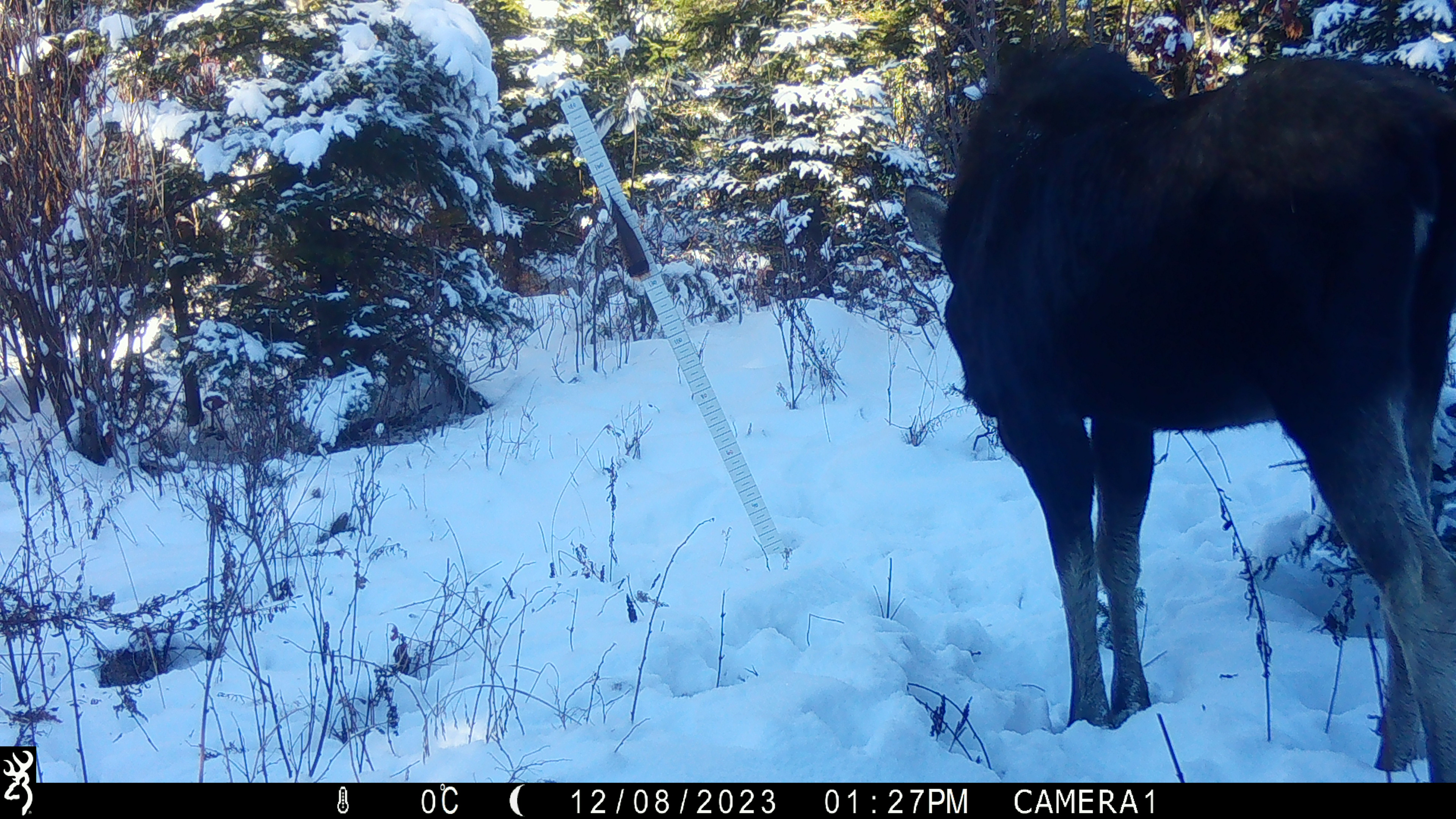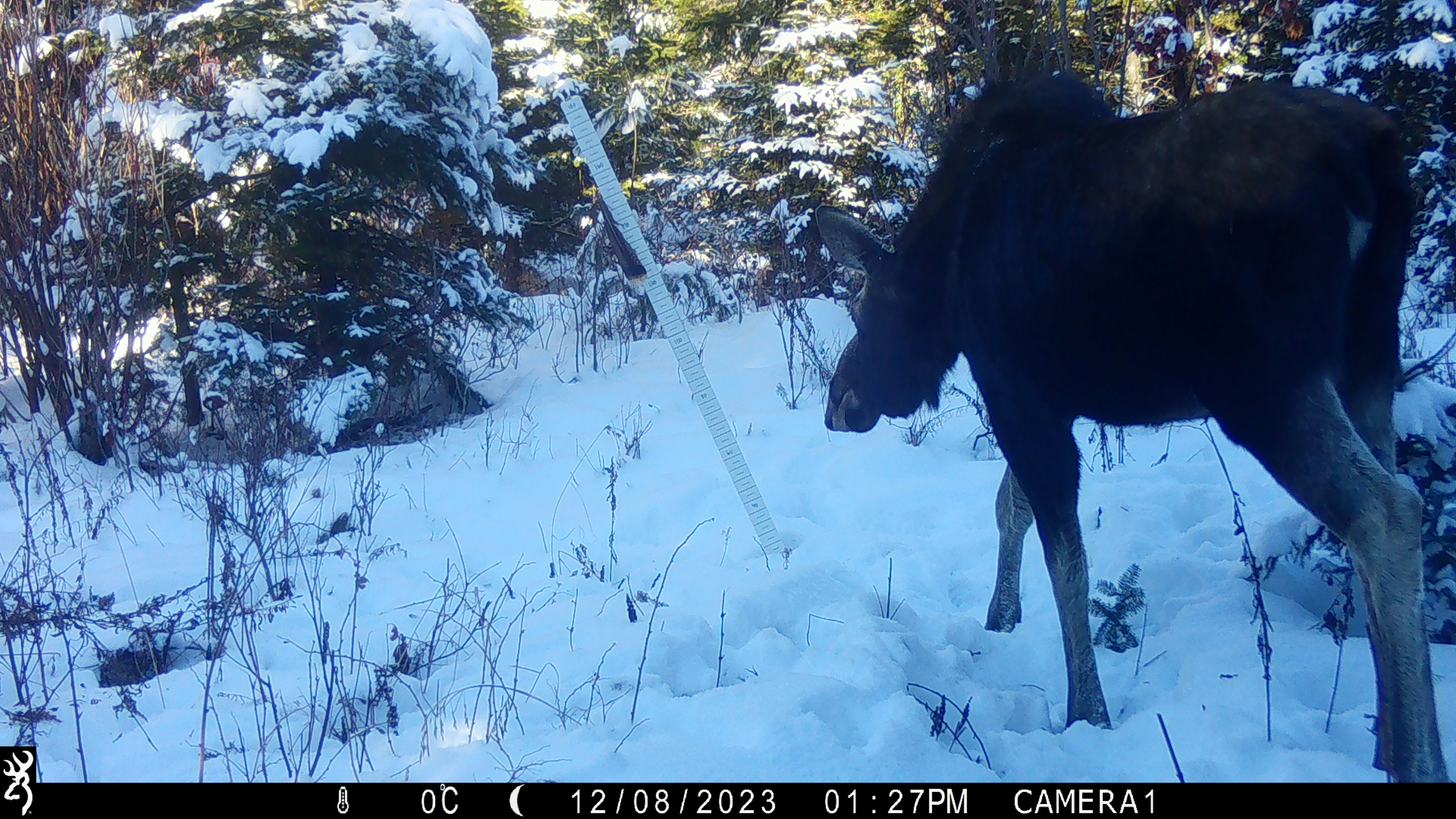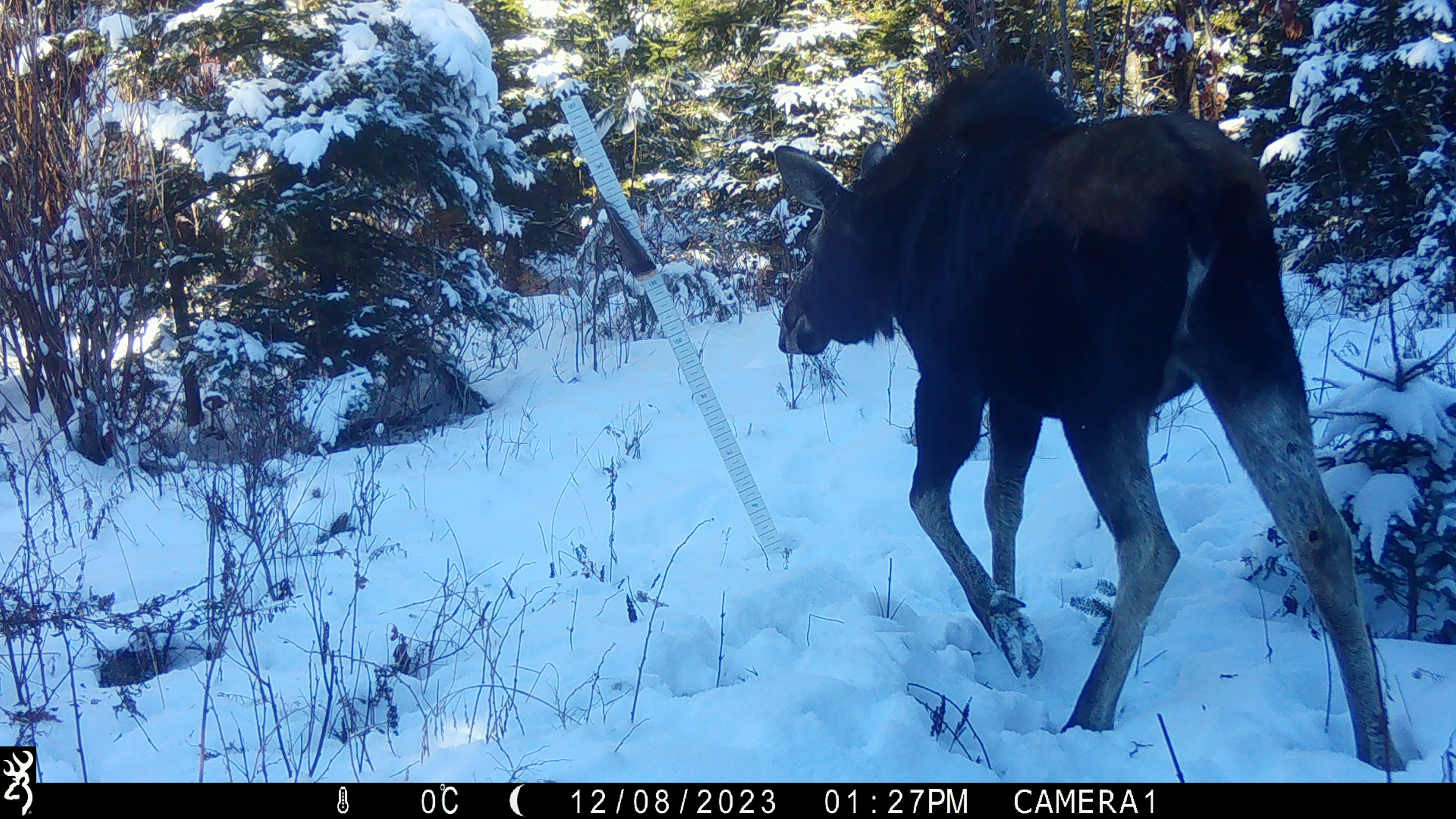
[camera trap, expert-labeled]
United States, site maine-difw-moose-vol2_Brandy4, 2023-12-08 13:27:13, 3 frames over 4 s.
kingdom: Animalia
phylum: Chordata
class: Mammalia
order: Artiodactyla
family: Cervidae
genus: Alces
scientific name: Alces alces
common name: moose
Moose (Alces alces).